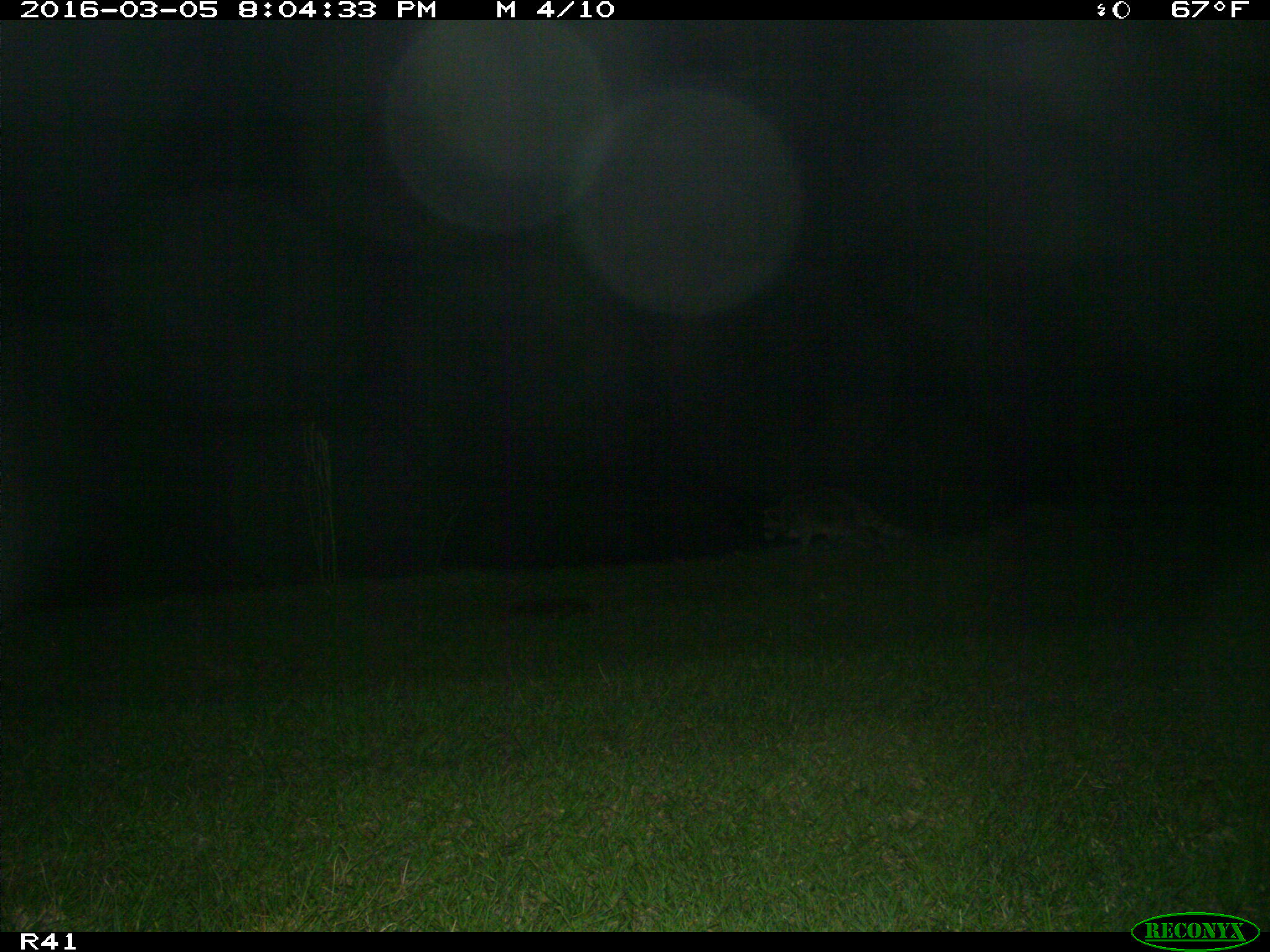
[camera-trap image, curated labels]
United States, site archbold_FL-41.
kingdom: Animalia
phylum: Chordata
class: Mammalia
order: Carnivora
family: Procyonidae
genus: Procyon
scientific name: Procyon lotor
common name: common raccoon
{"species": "Procyon lotor (common raccoon)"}